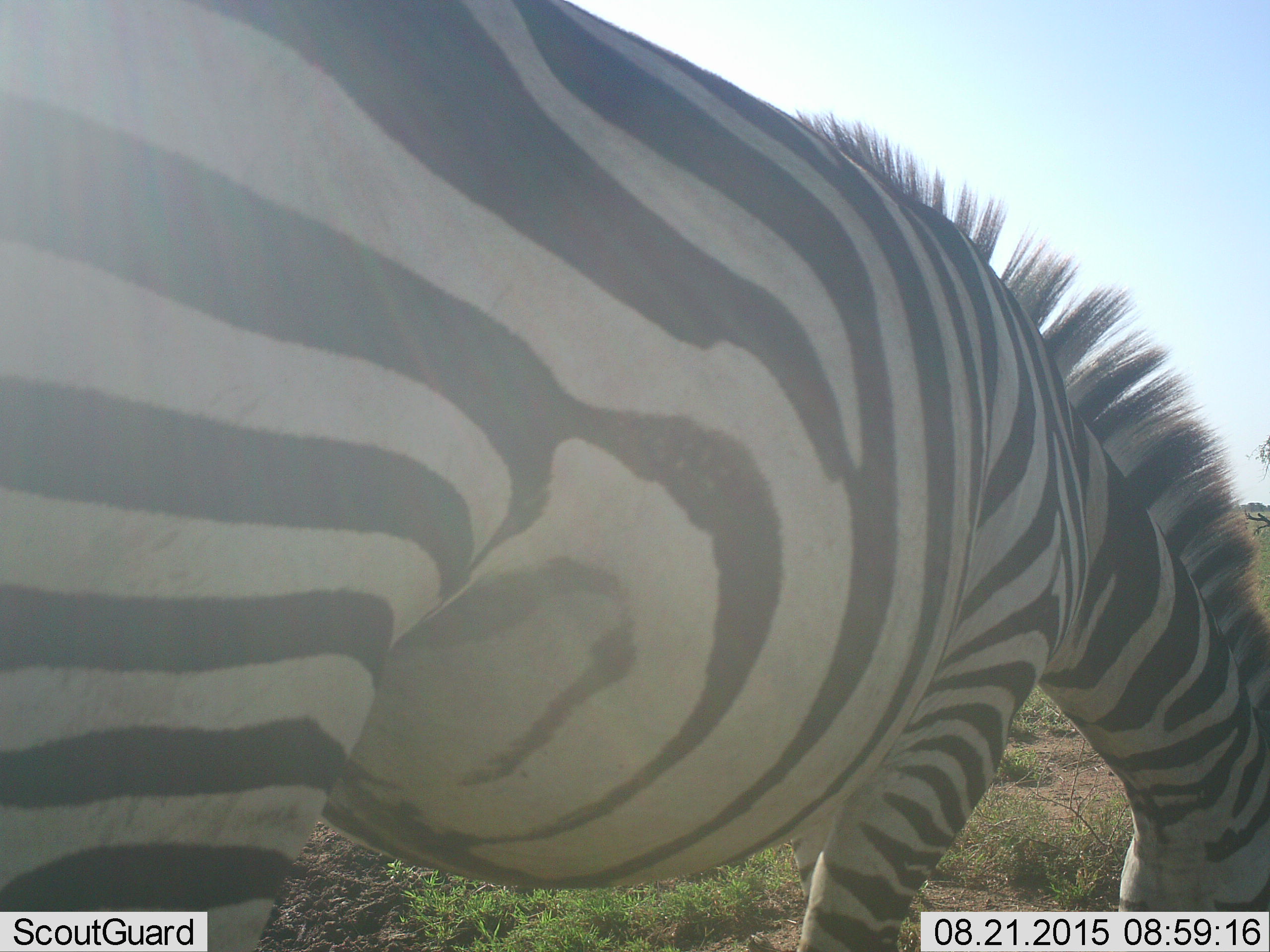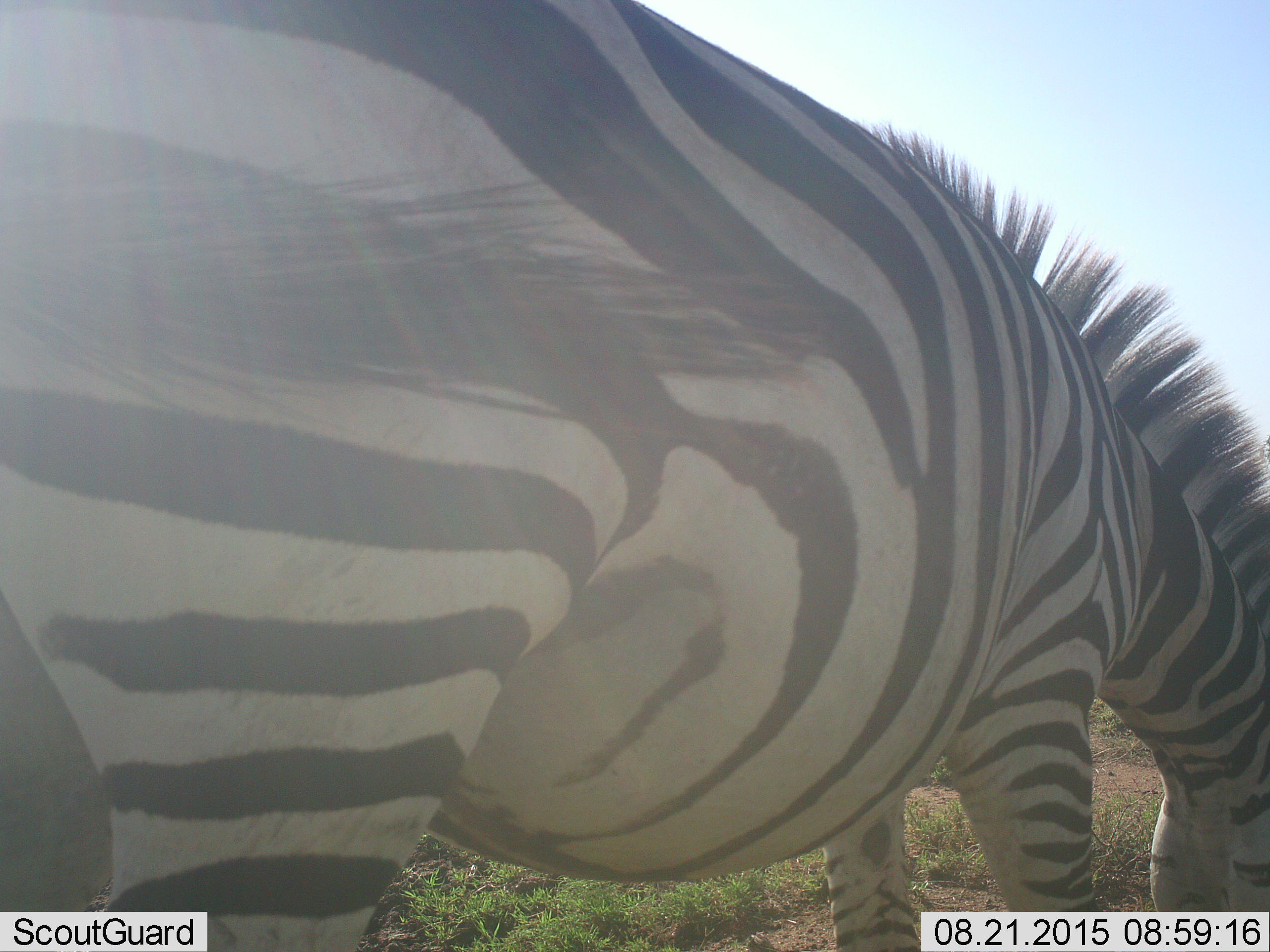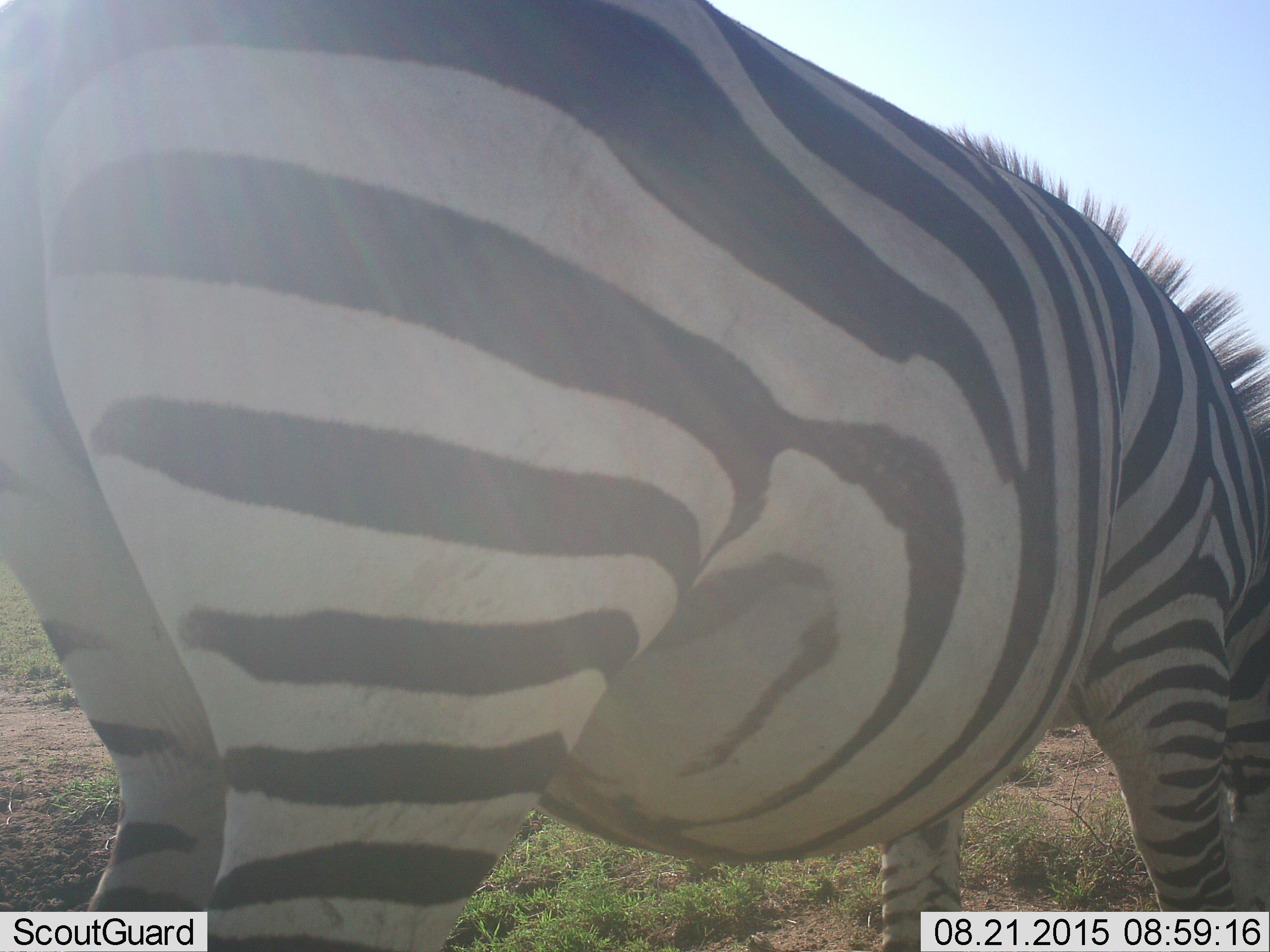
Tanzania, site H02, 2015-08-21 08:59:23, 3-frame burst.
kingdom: Animalia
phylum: Chordata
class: Mammalia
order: Perissodactyla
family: Equidae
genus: Equus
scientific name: Equus quagga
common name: plains zebra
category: zebra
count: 1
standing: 10%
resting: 0%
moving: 40%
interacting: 20%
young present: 0%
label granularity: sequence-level